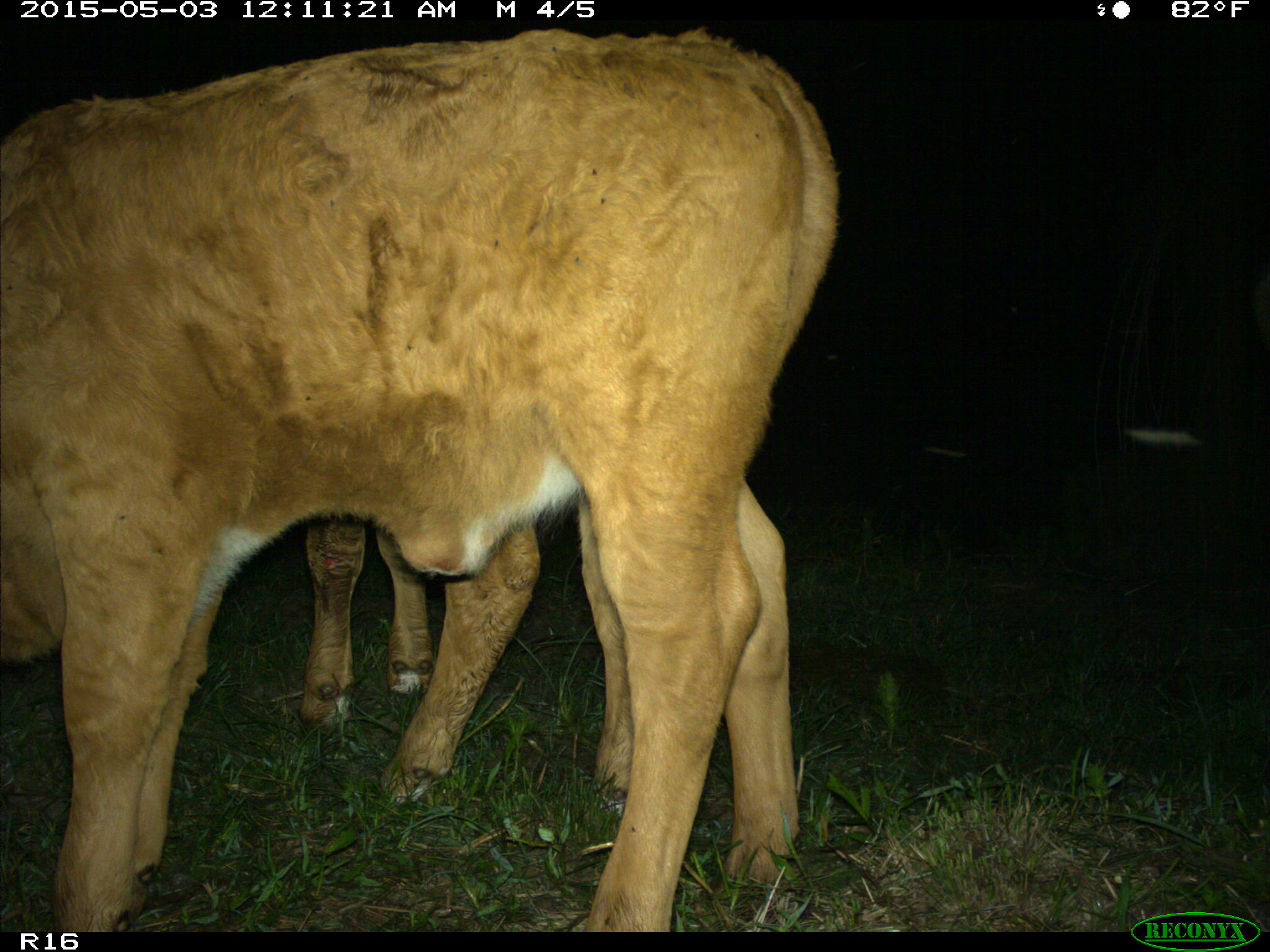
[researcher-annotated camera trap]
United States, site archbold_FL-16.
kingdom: Animalia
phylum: Chordata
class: Mammalia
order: Artiodactyla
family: Bovidae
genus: Bos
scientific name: Bos taurus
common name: domestic cow